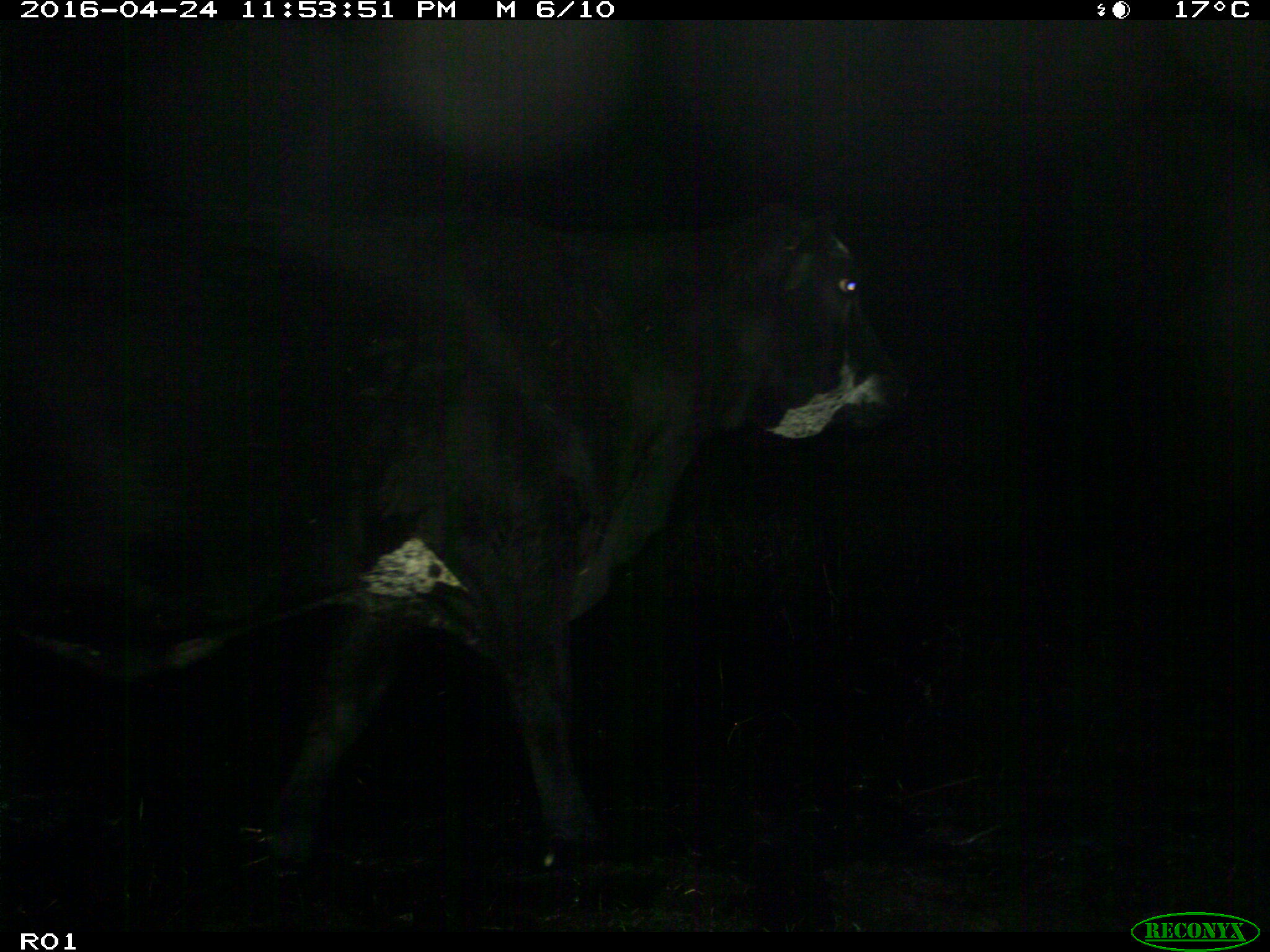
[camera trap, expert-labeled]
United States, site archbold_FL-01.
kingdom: Animalia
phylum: Chordata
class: Mammalia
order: Artiodactyla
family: Bovidae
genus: Bos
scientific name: Bos taurus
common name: domestic cow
Bos taurus (domestic cow).